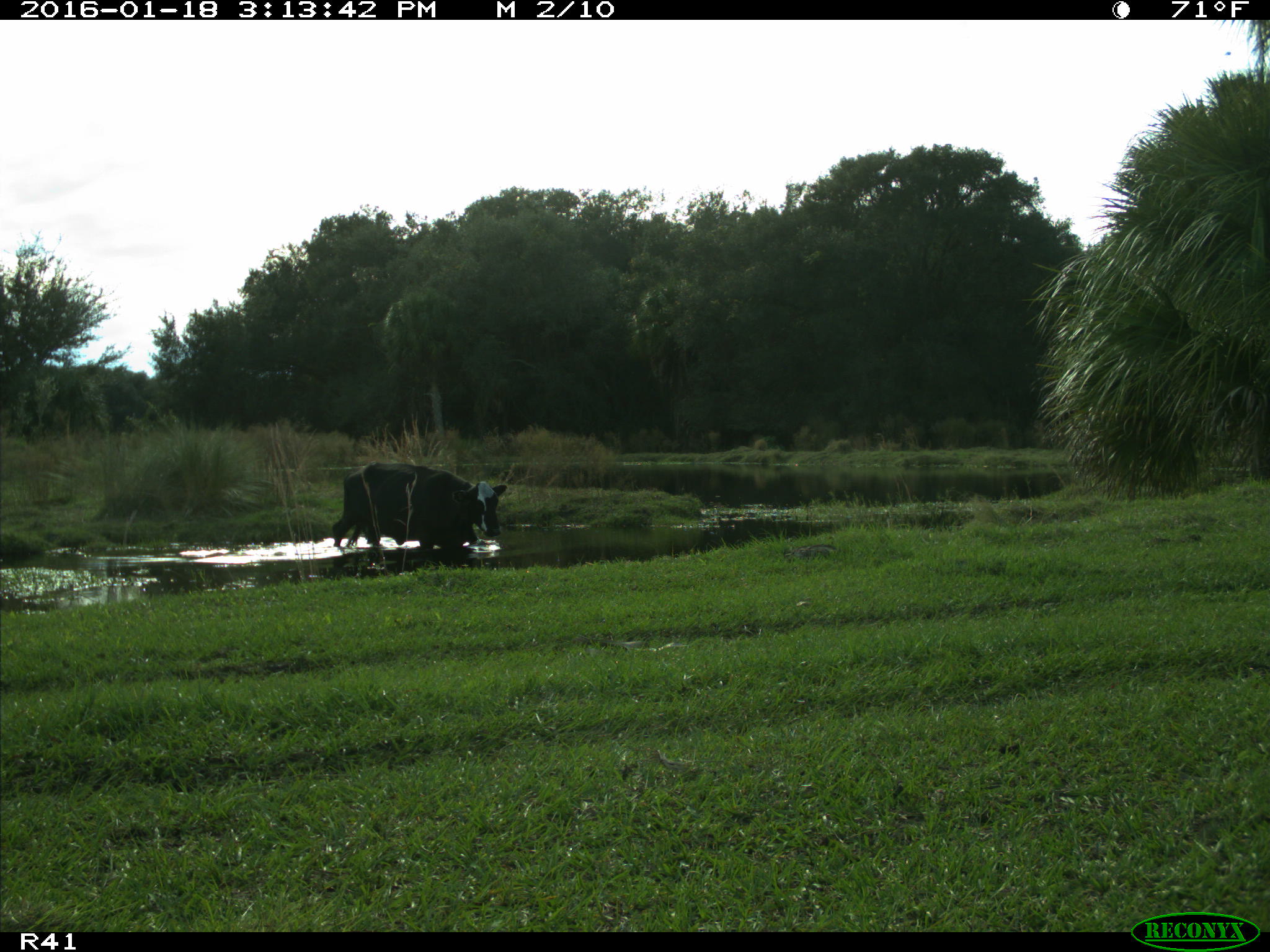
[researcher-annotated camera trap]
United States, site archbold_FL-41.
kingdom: Animalia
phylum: Chordata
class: Mammalia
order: Artiodactyla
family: Bovidae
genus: Bos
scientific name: Bos taurus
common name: domestic cow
Bos taurus (domestic cow).